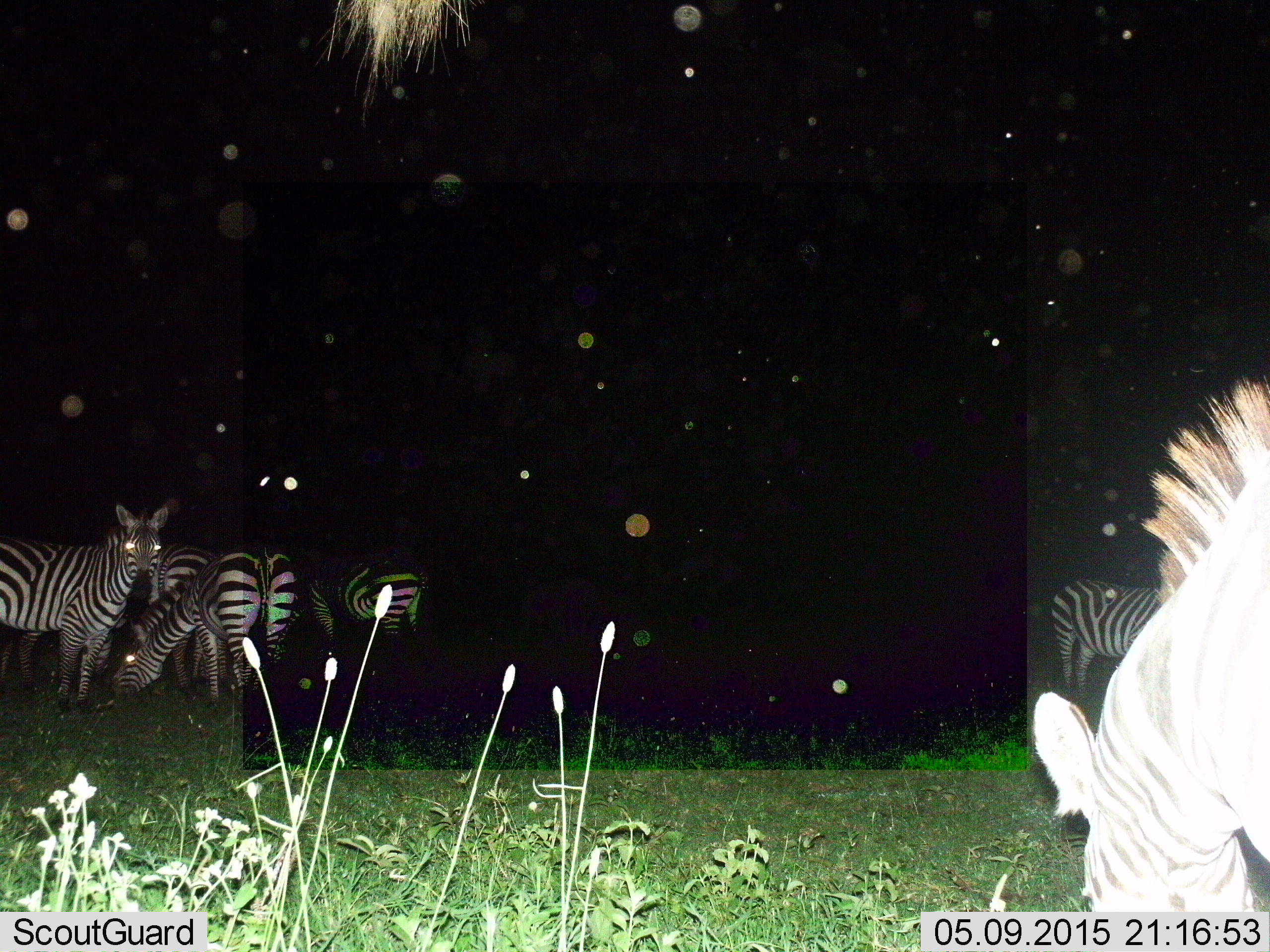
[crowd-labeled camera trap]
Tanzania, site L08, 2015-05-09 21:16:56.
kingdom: Animalia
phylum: Chordata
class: Mammalia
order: Perissodactyla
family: Equidae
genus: Equus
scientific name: Equus quagga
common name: plains zebra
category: zebra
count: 6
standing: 100%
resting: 0%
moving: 10%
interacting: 0%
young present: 0%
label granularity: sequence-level